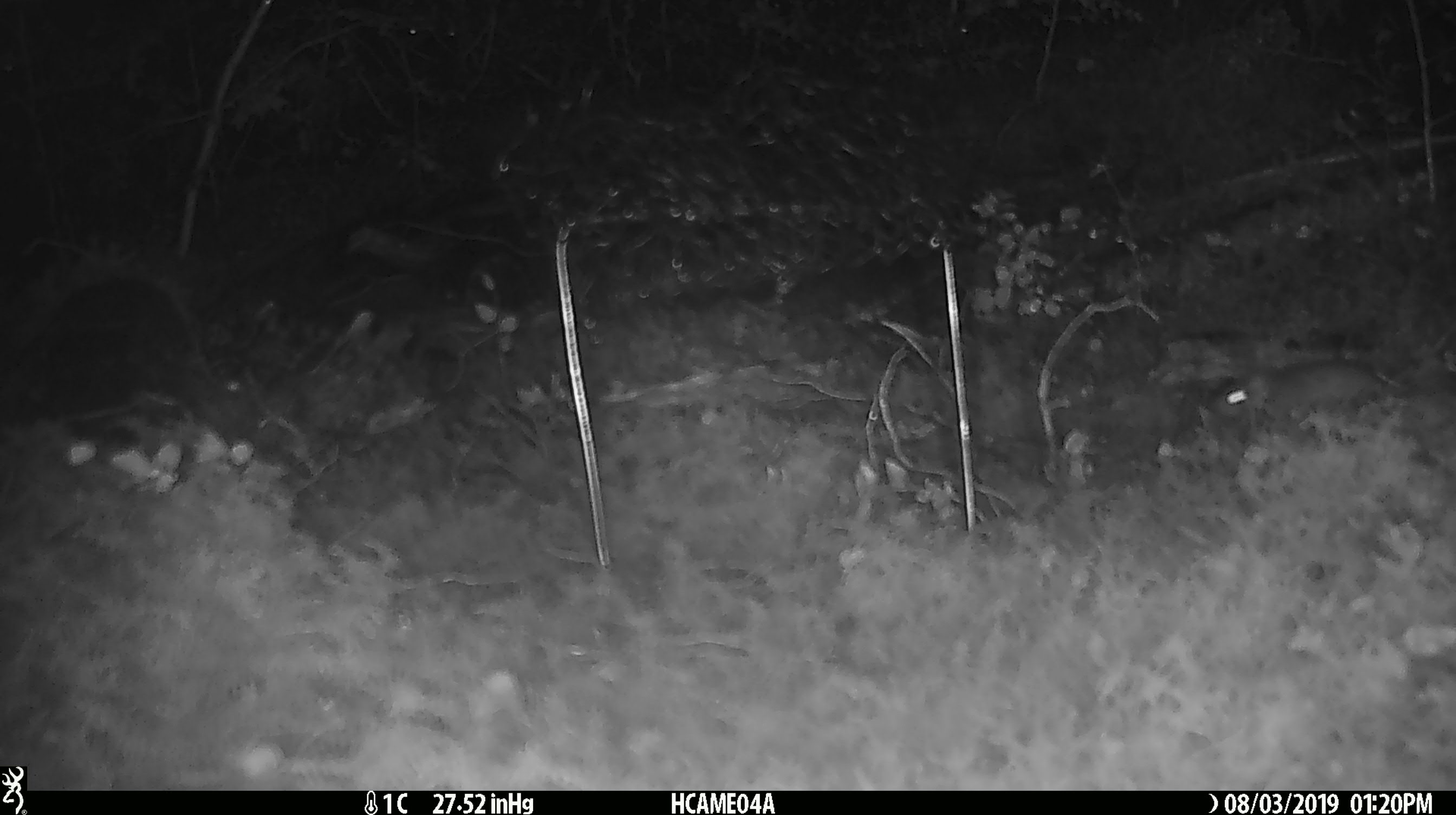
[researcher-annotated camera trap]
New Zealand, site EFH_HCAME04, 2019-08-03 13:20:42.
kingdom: Animalia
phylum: Chordata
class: Mammalia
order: Rodentia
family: Muridae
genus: Mus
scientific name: Mus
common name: mouse